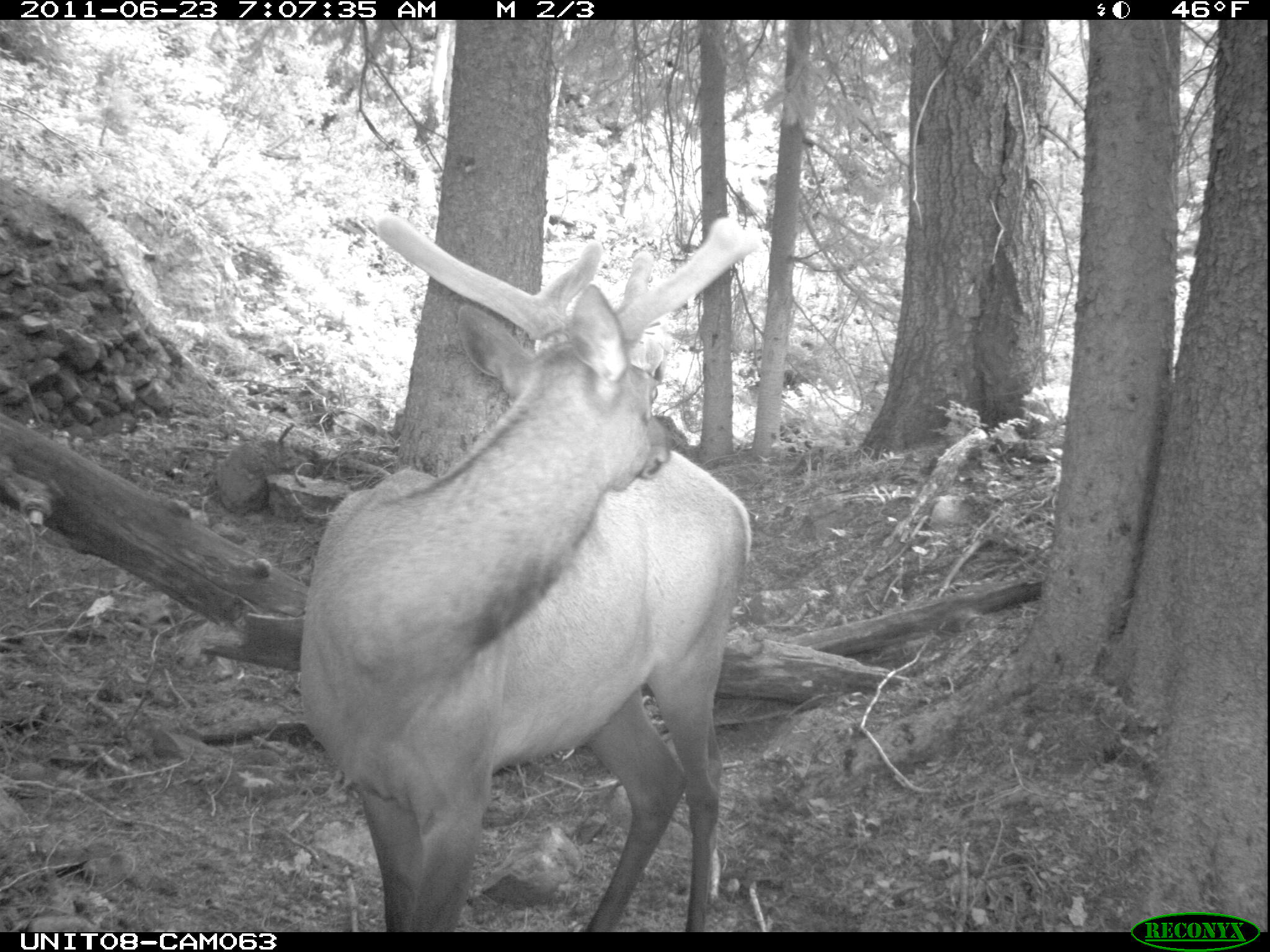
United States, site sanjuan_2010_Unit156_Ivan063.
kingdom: Animalia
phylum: Chordata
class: Mammalia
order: Artiodactyla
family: Cervidae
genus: Cervus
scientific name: Cervus elaphus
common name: red deer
Cervus elaphus (red deer).